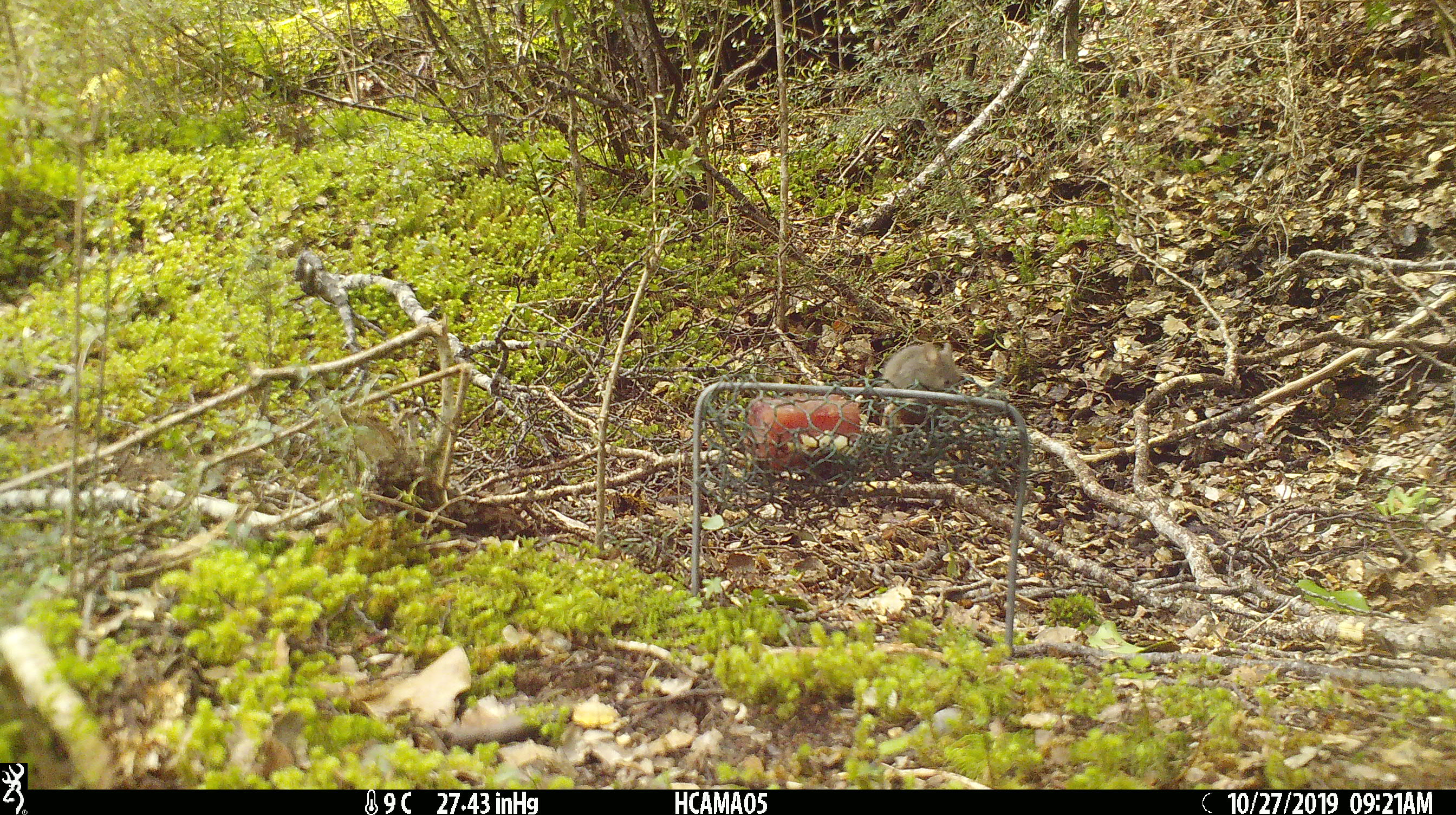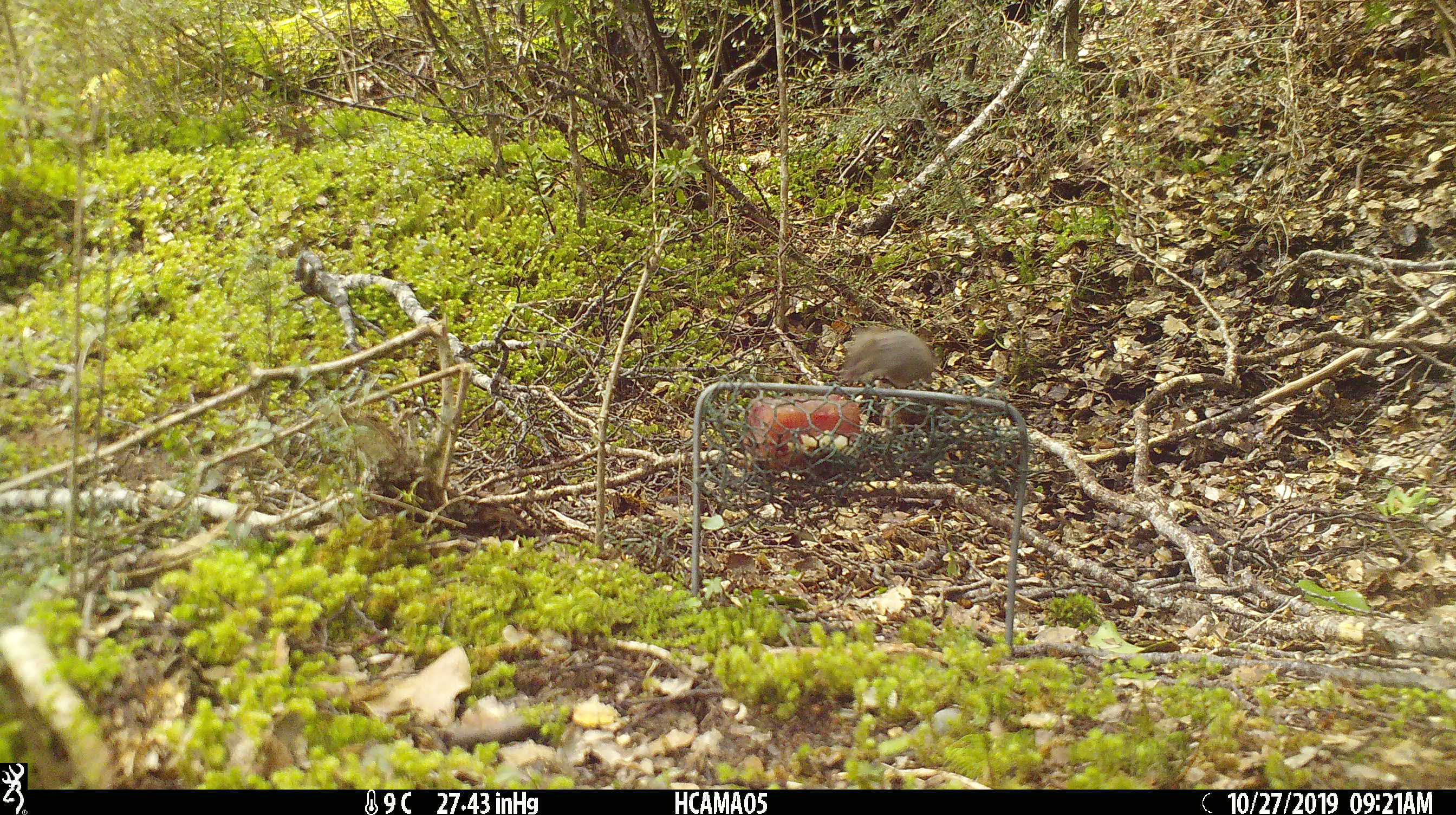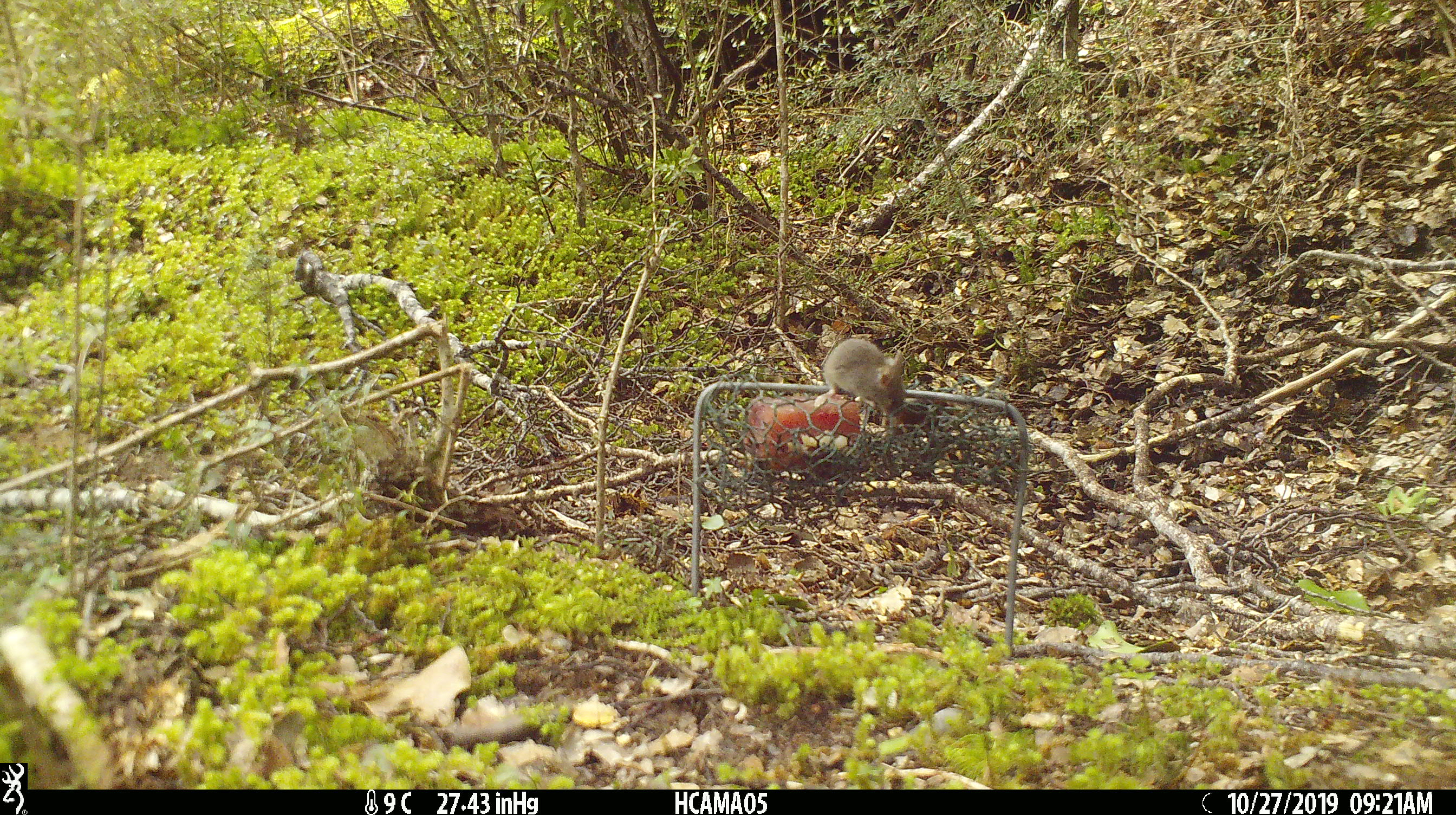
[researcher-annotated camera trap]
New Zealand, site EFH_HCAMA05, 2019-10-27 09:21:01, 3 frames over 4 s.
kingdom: Animalia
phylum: Chordata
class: Mammalia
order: Rodentia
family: Muridae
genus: Mus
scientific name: Mus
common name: mouse